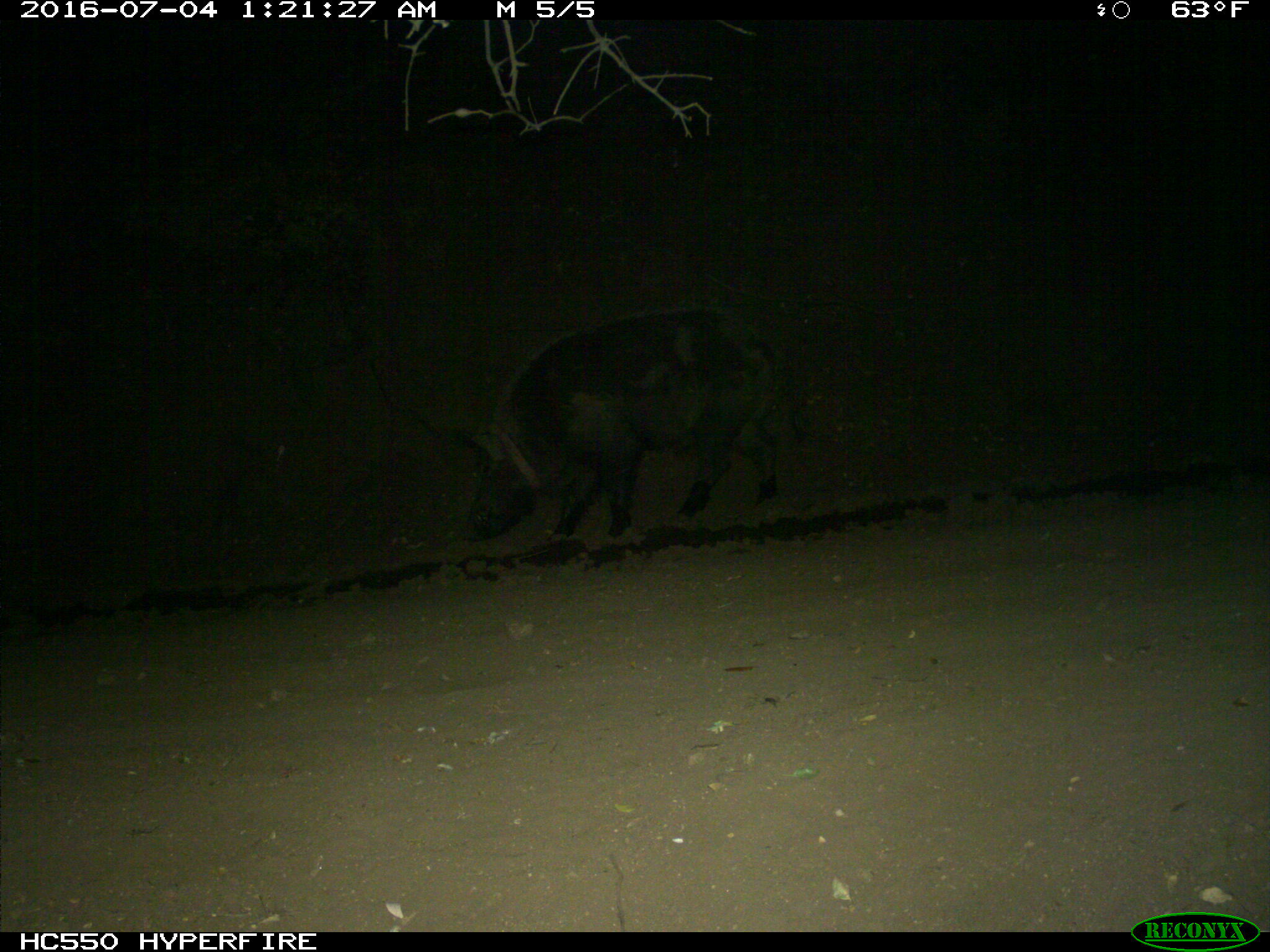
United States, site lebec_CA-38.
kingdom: Animalia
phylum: Chordata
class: Mammalia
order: Artiodactyla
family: Suidae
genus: Sus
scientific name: Sus scrofa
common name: wild boar